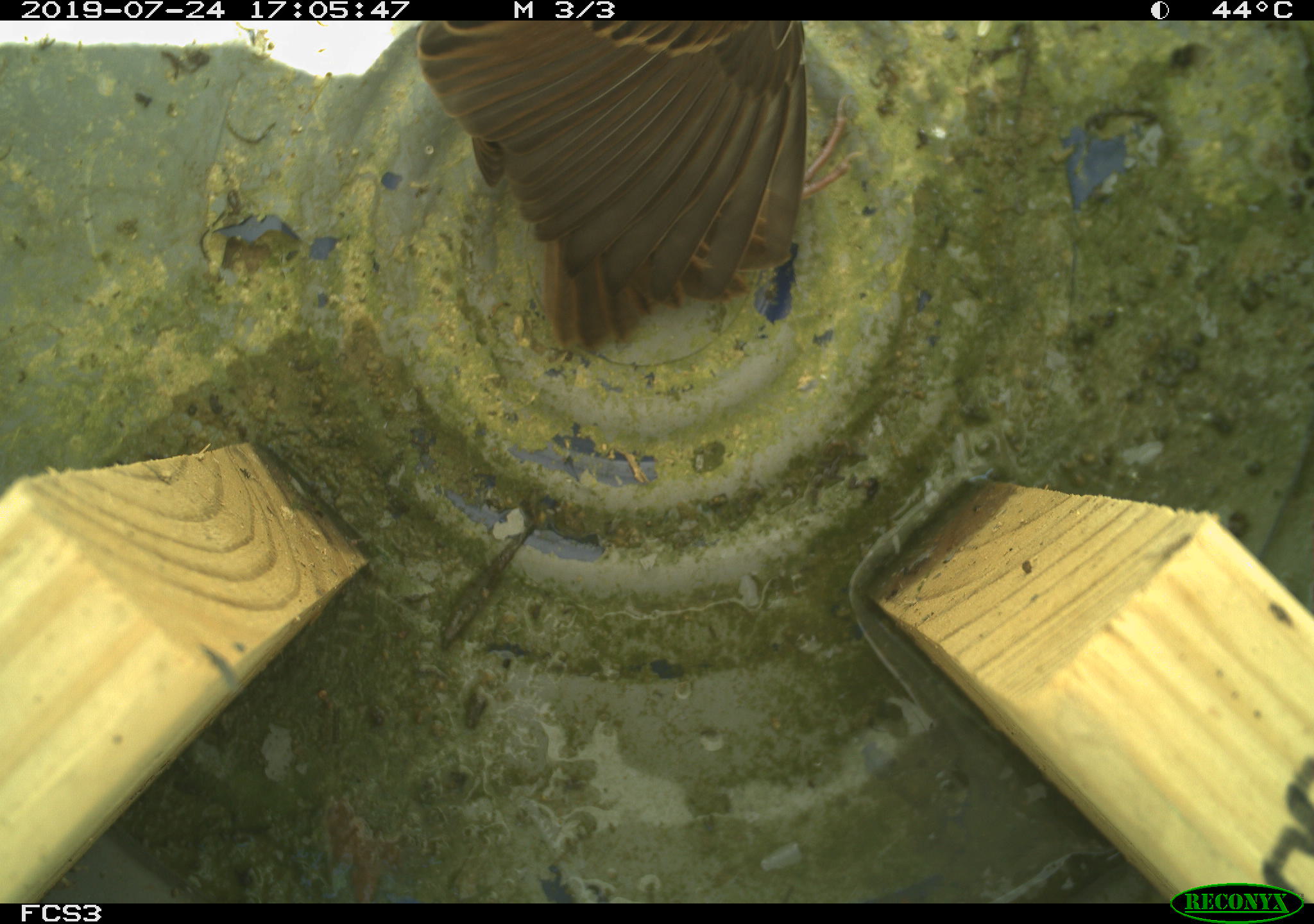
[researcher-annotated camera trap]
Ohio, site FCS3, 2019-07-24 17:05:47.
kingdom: Animalia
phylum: Chordata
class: Aves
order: Passeriformes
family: Passerellidae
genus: Melospiza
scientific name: Melospiza melodia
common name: song sparrow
Song sparrow (Melospiza melodia).